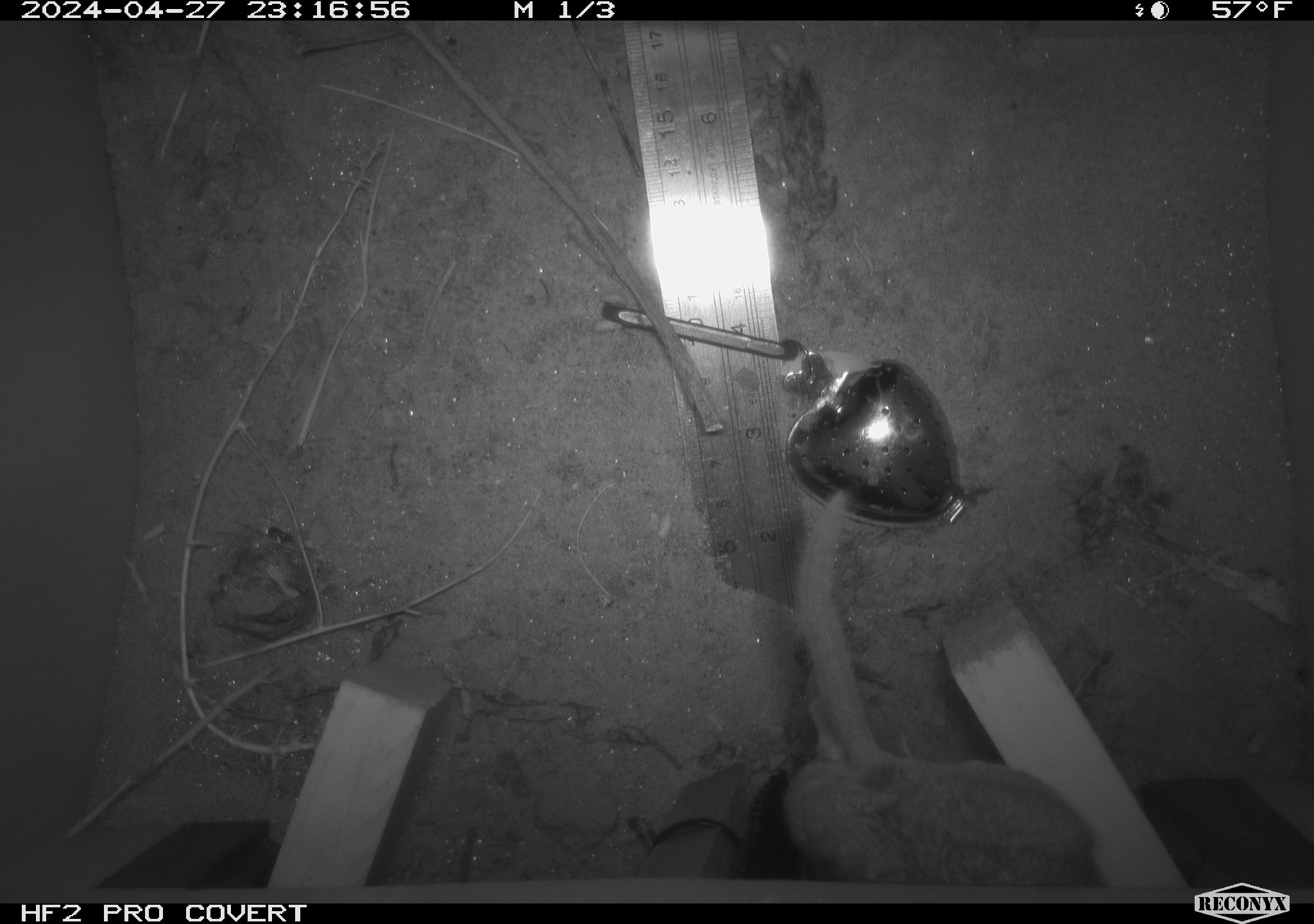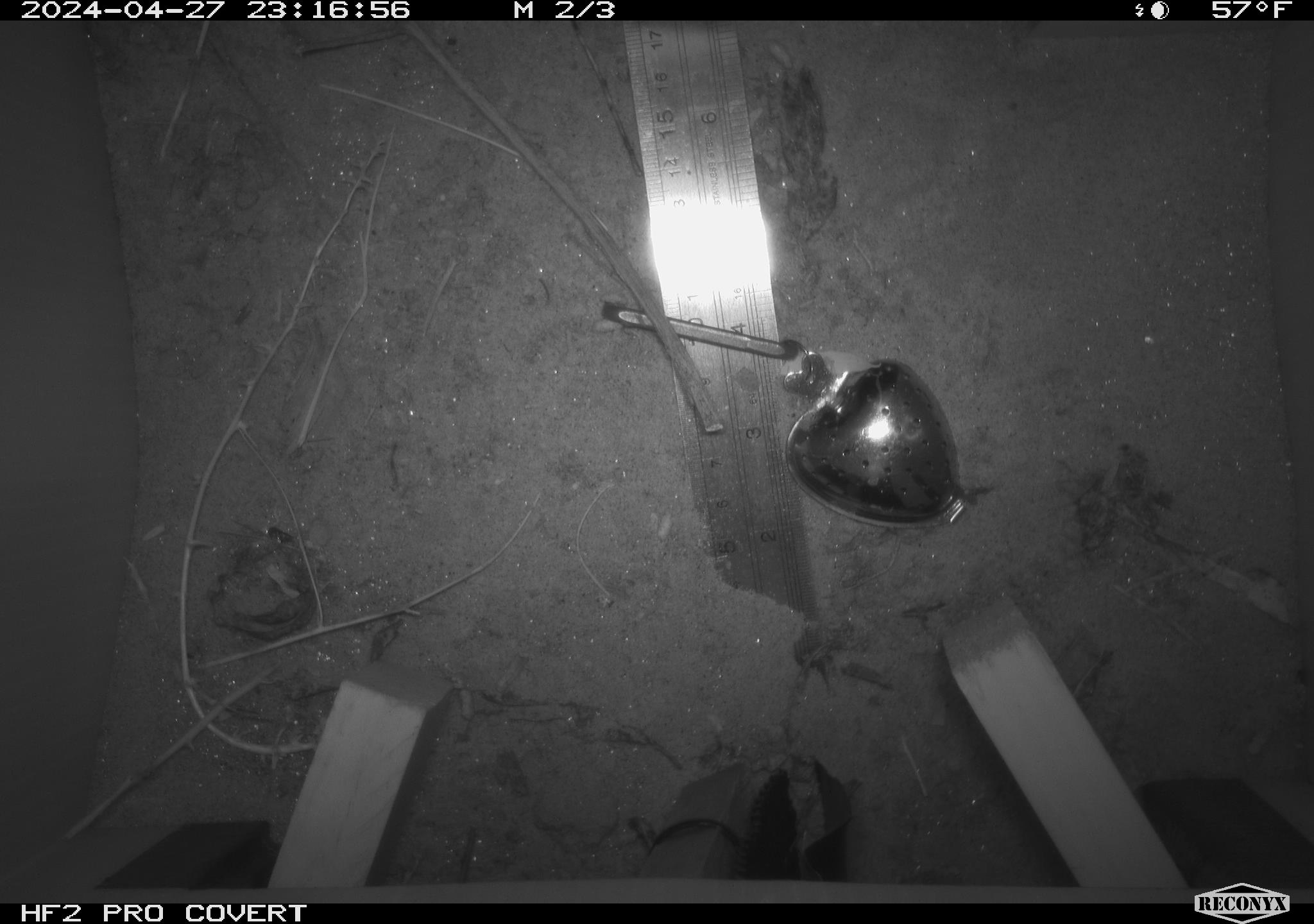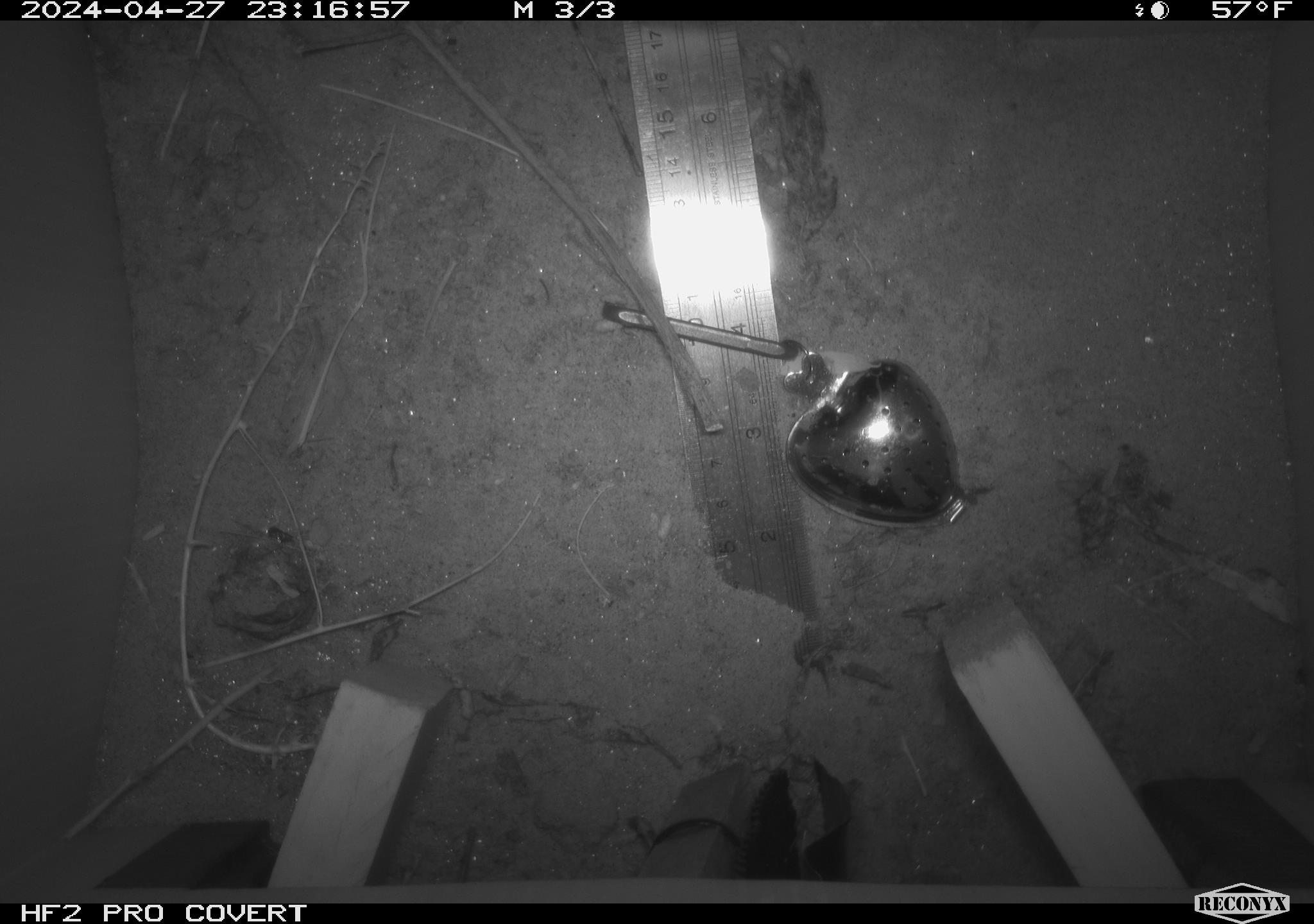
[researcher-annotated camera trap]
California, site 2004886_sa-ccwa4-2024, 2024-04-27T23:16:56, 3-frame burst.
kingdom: Animalia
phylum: Chordata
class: Mammalia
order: Rodentia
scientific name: Rodentia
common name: woodrat or rat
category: woodrat or rat species